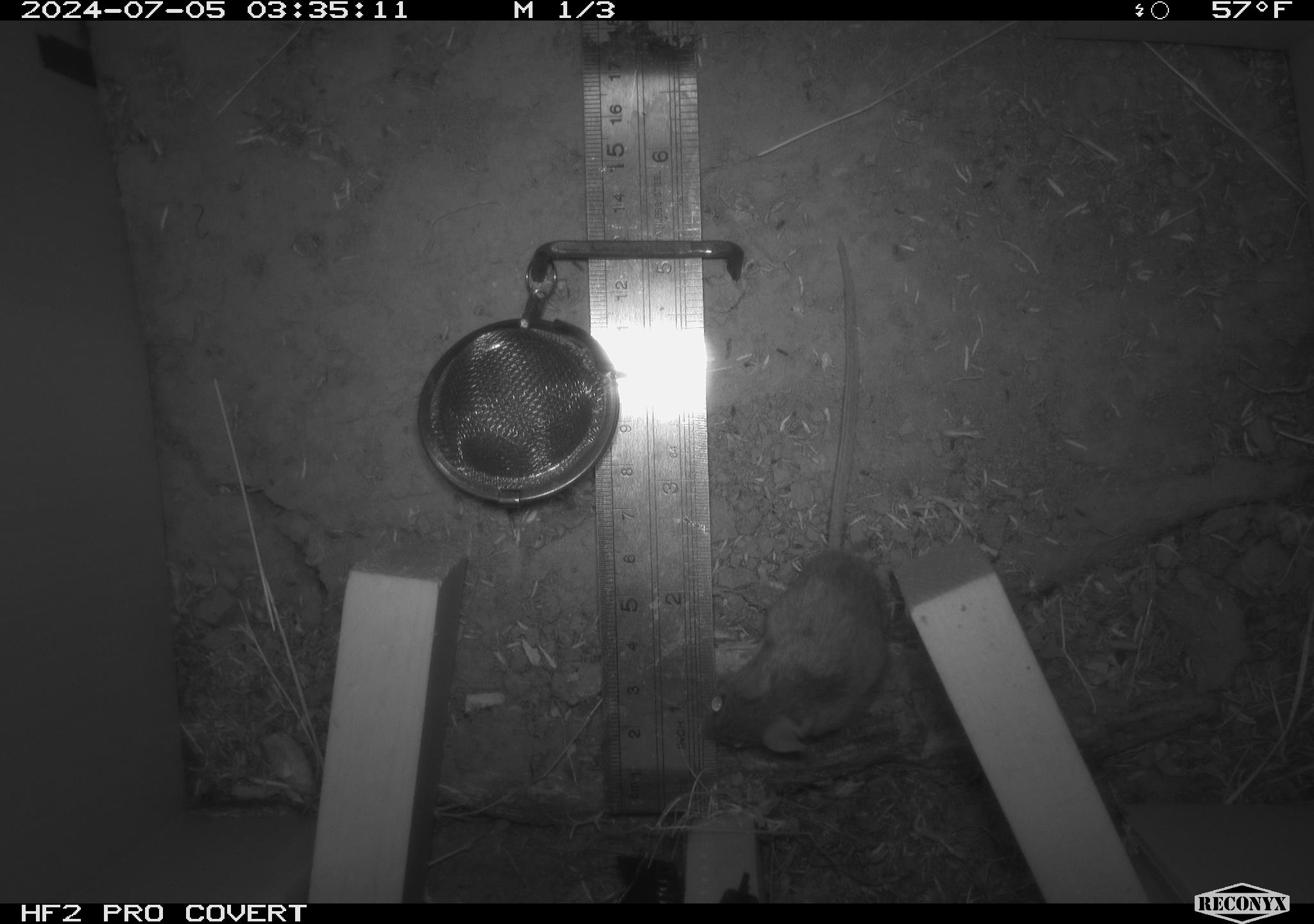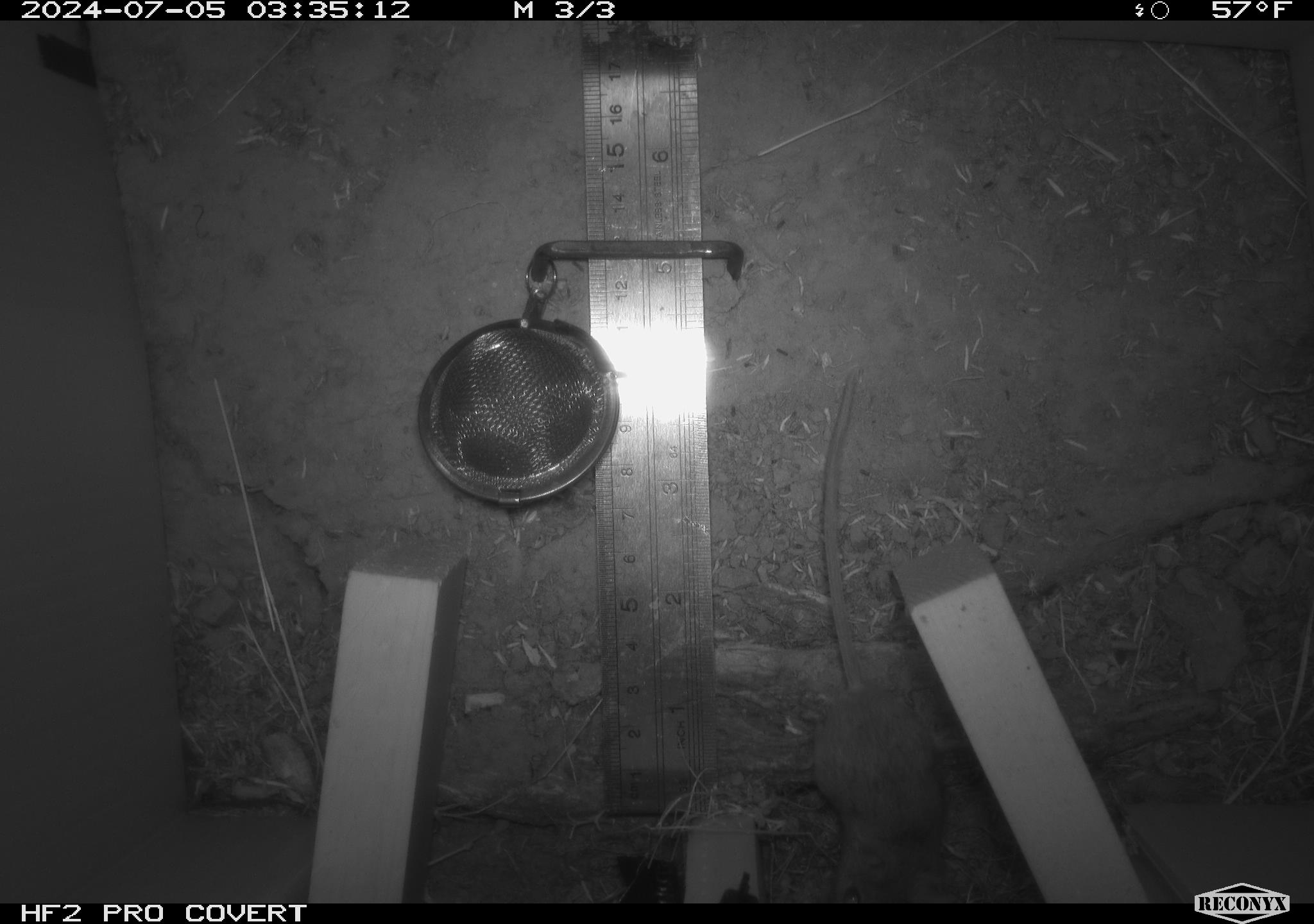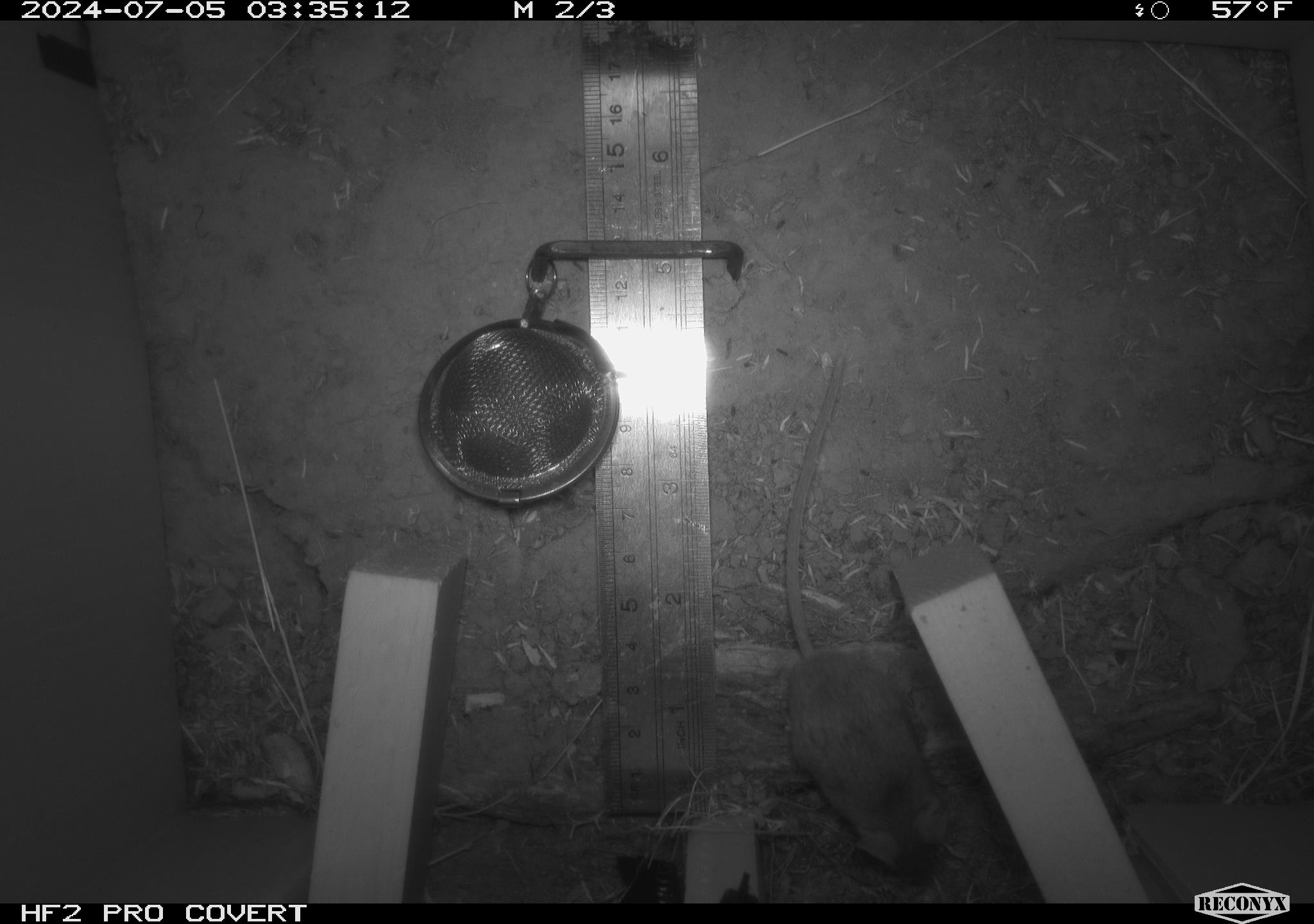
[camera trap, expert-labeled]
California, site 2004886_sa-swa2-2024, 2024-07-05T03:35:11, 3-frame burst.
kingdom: Animalia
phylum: Chordata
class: Mammalia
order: Rodentia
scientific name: Rodentia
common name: mouse species